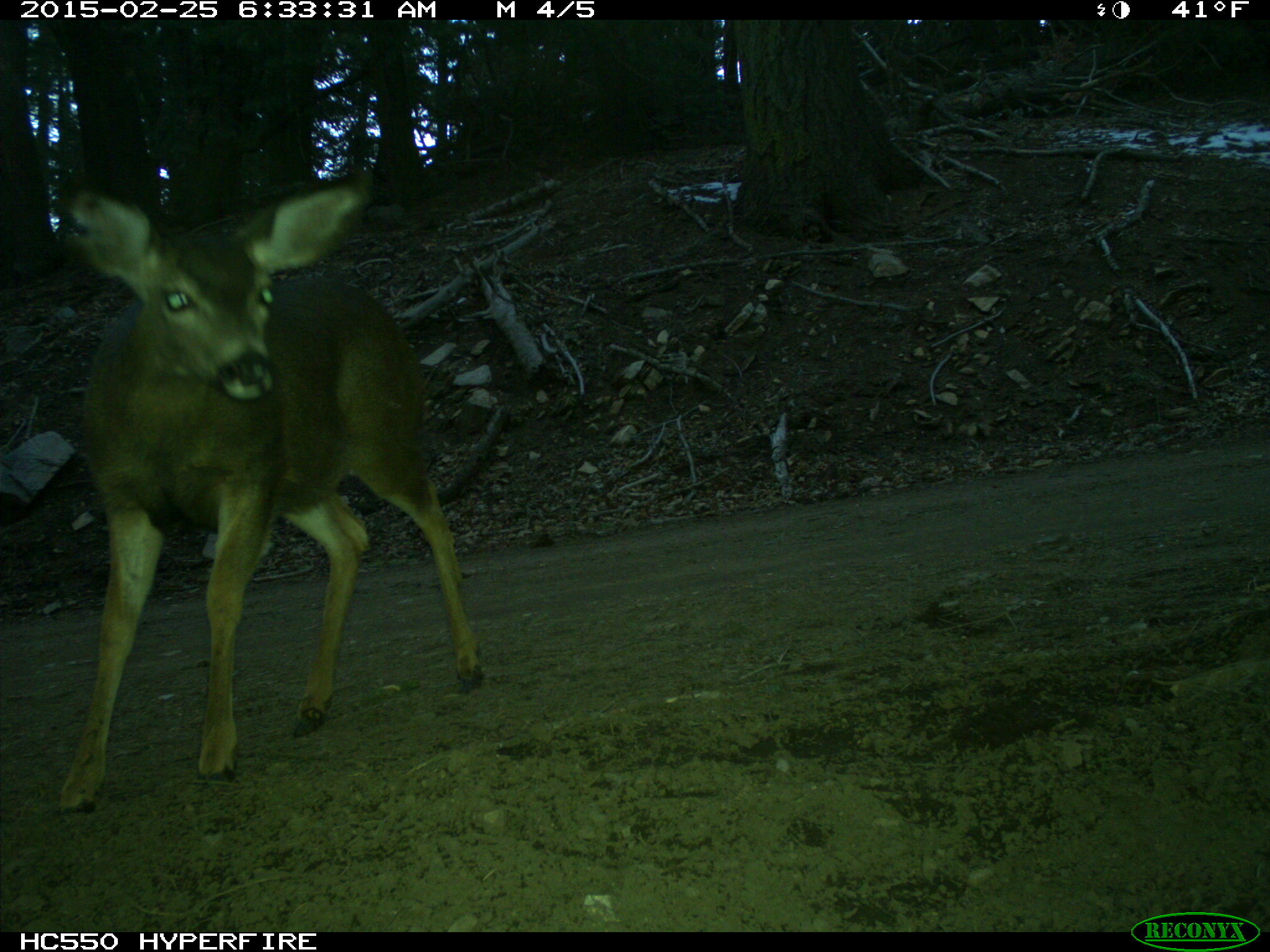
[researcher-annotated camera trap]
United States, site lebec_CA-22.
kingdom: Animalia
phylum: Chordata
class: Mammalia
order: Artiodactyla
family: Cervidae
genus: Odocoileus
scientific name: Odocoileus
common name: deer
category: unidentified deer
Unidentified deer (deer) (Odocoileus).